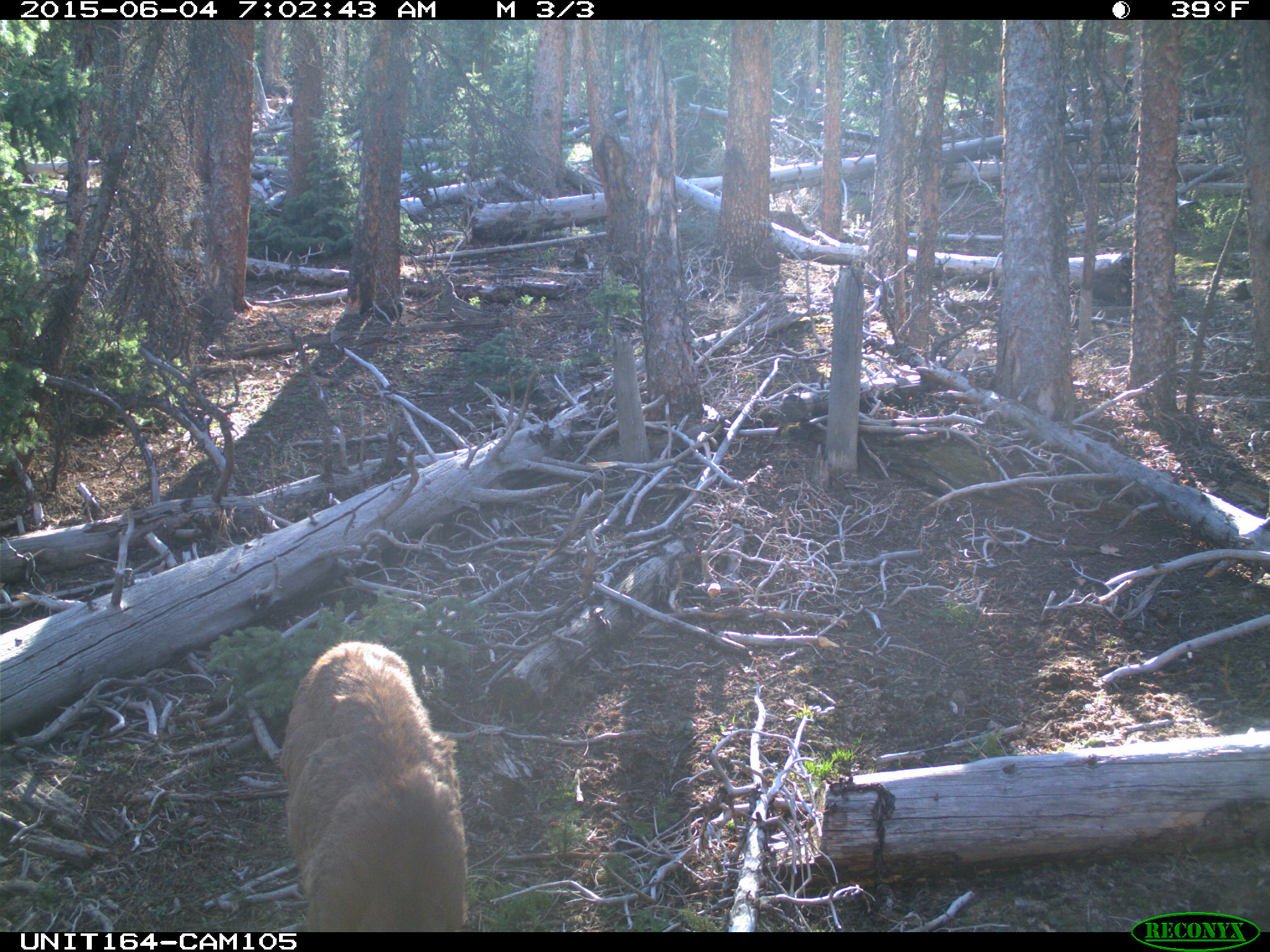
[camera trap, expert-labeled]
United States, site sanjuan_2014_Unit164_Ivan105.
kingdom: Animalia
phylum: Chordata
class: Mammalia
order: Artiodactyla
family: Cervidae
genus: Odocoileus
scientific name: Odocoileus hemionus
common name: mule deer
Odocoileus hemionus (mule deer).